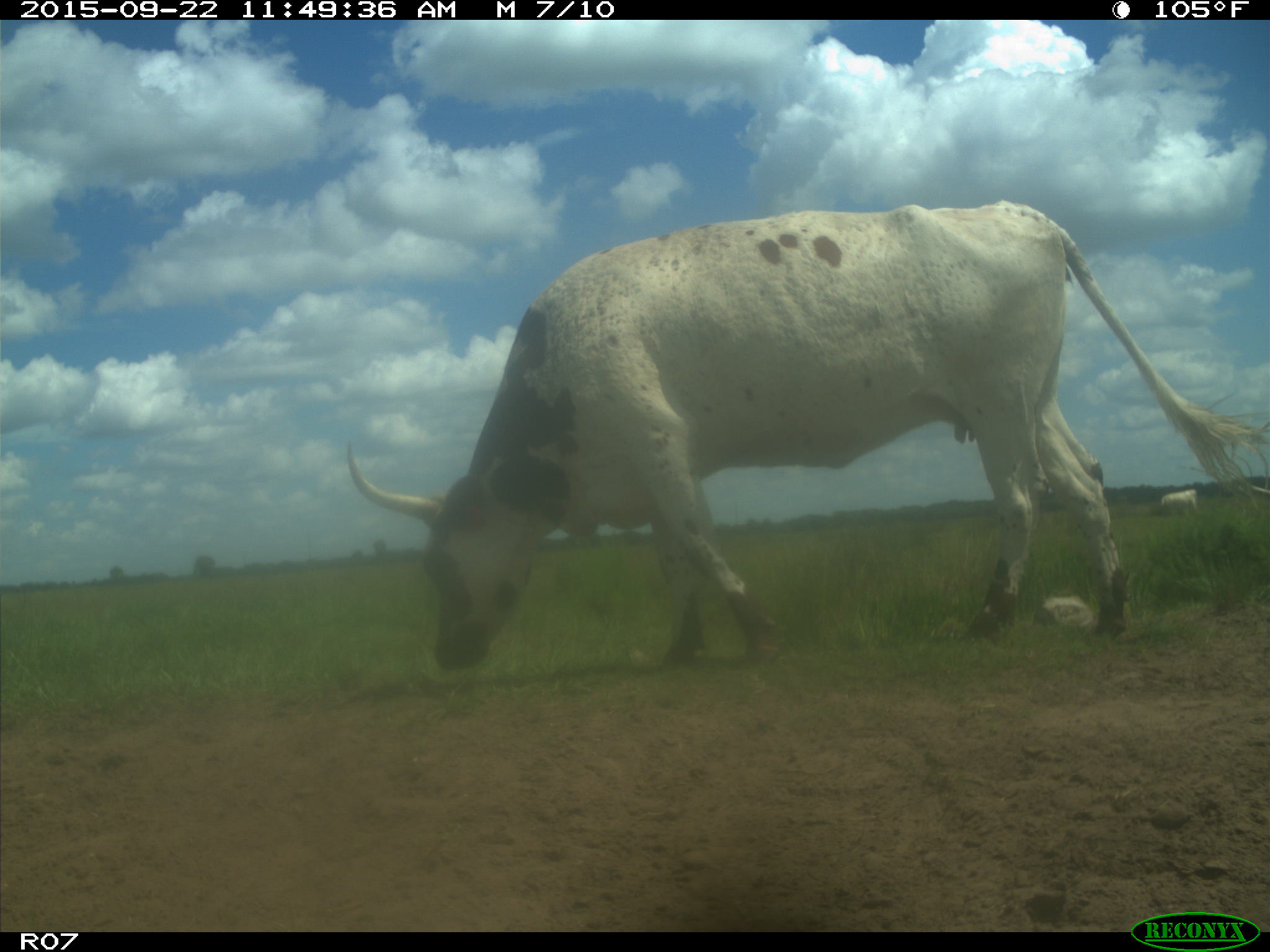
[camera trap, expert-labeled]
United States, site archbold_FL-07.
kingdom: Animalia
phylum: Chordata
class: Mammalia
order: Artiodactyla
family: Bovidae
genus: Bos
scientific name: Bos taurus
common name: domestic cow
Bos taurus (domestic cow).